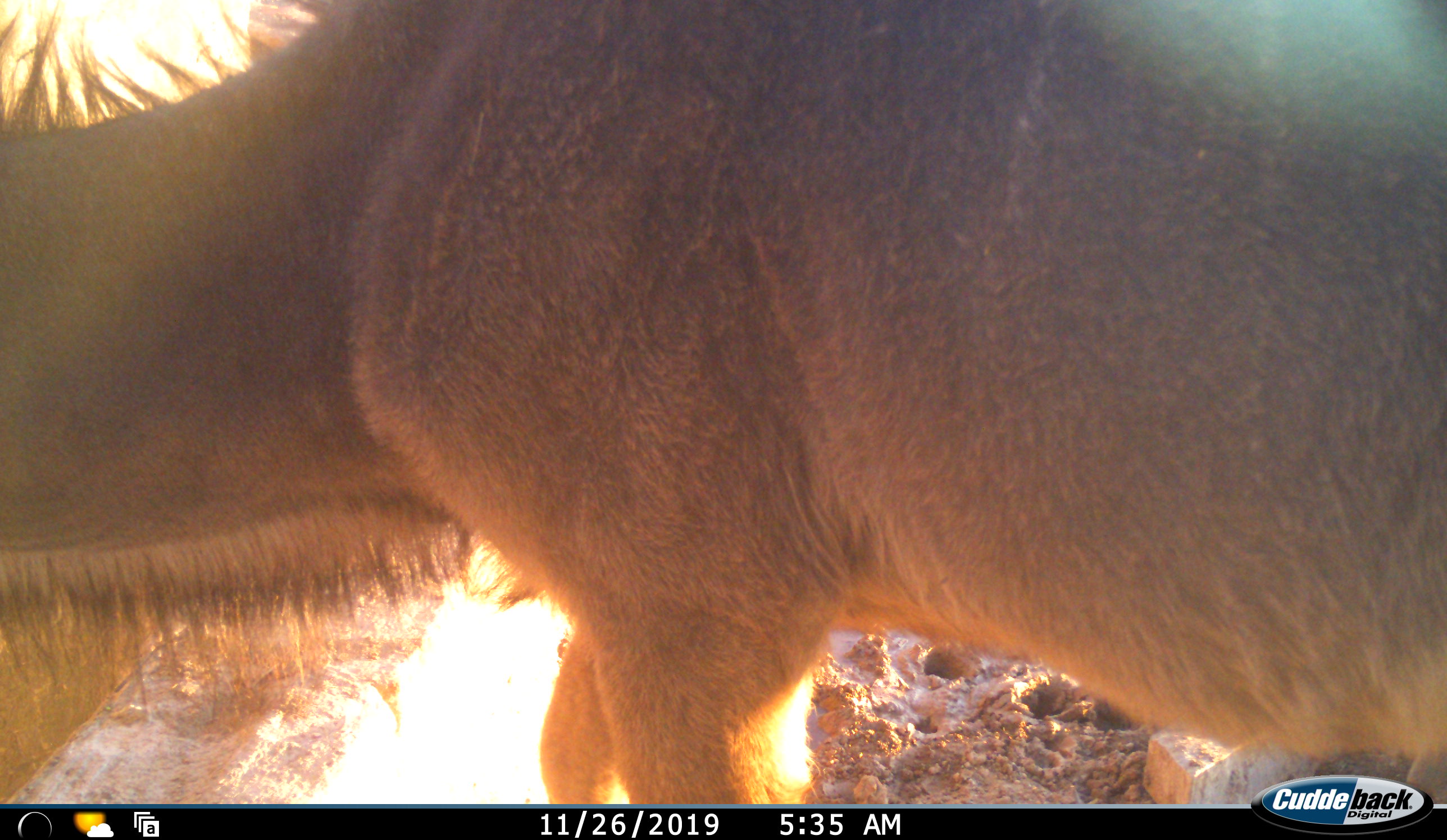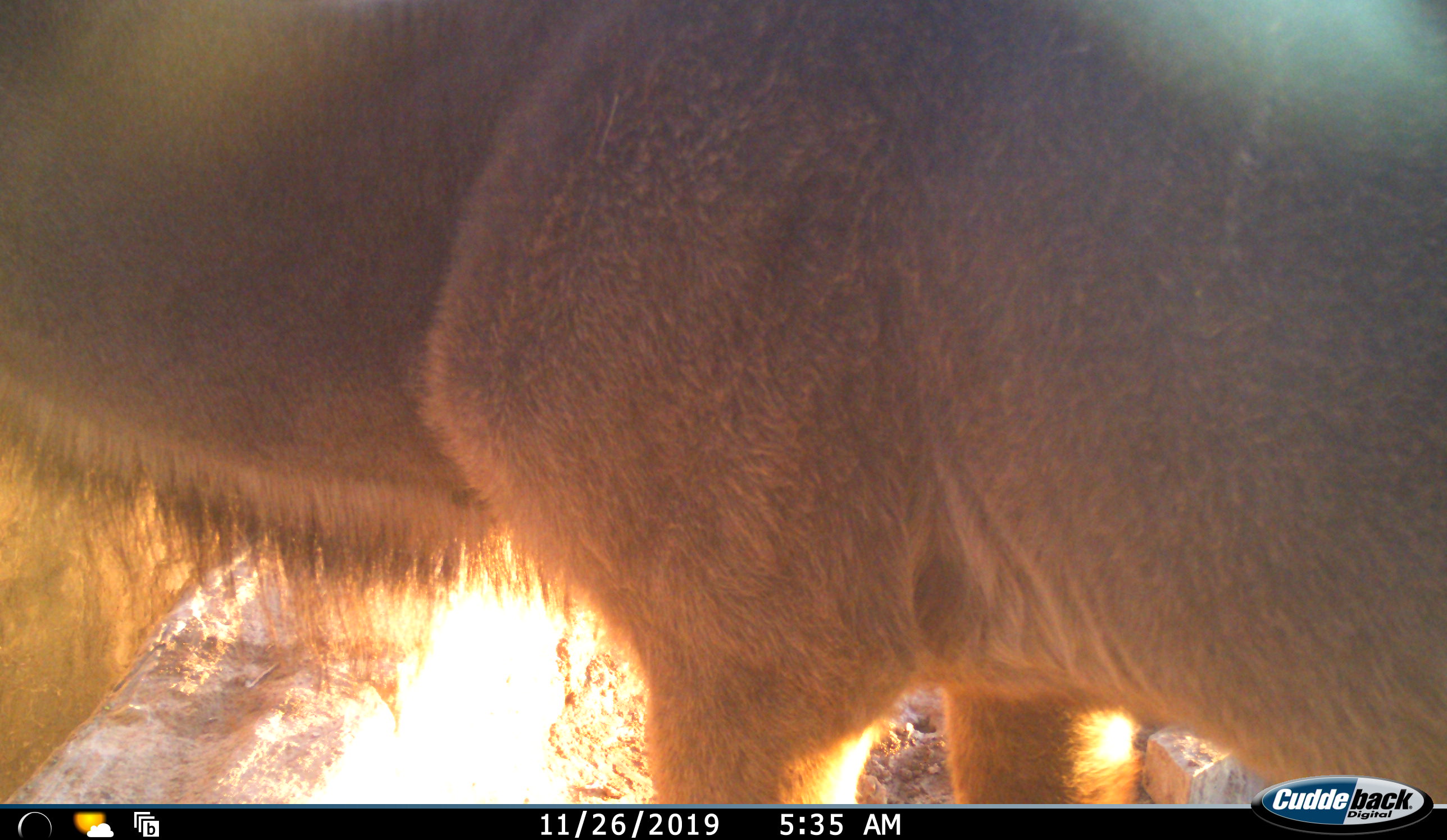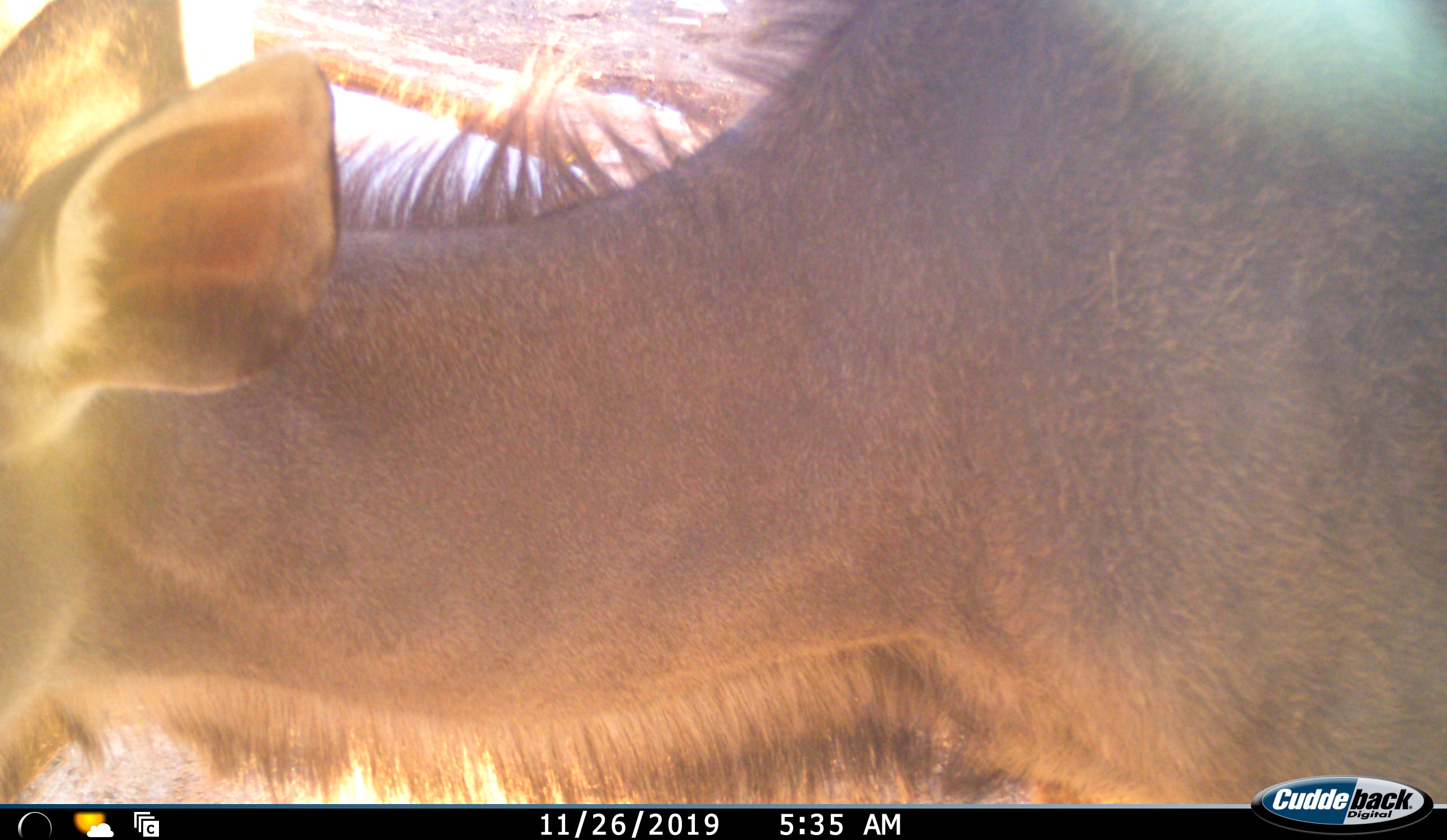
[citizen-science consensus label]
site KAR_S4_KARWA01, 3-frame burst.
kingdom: Animalia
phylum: Chordata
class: Mammalia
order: Artiodactyla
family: Bovidae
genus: Tragelaphus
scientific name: Tragelaphus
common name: kudu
Kudu (Tragelaphus), count 1. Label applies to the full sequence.